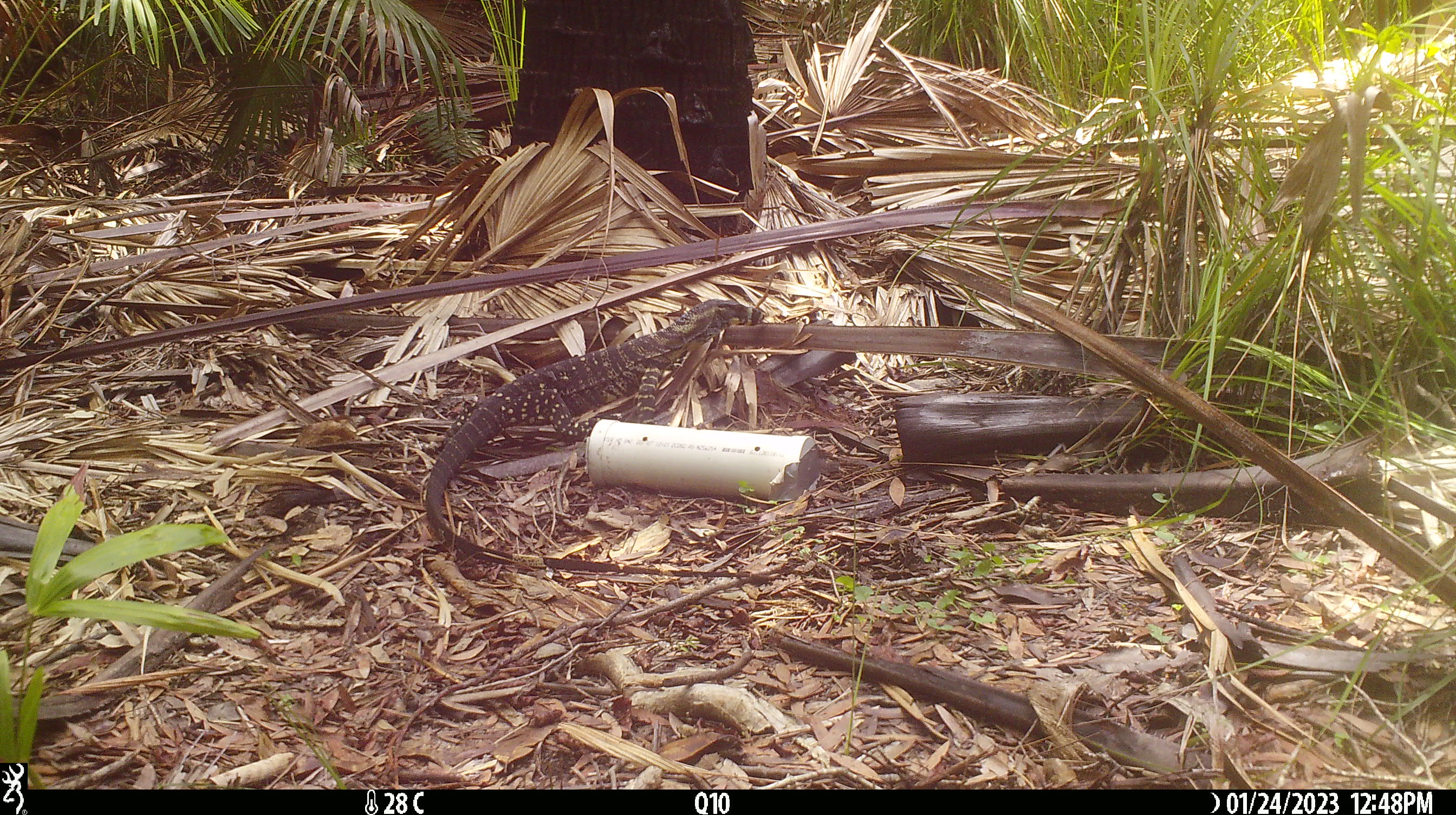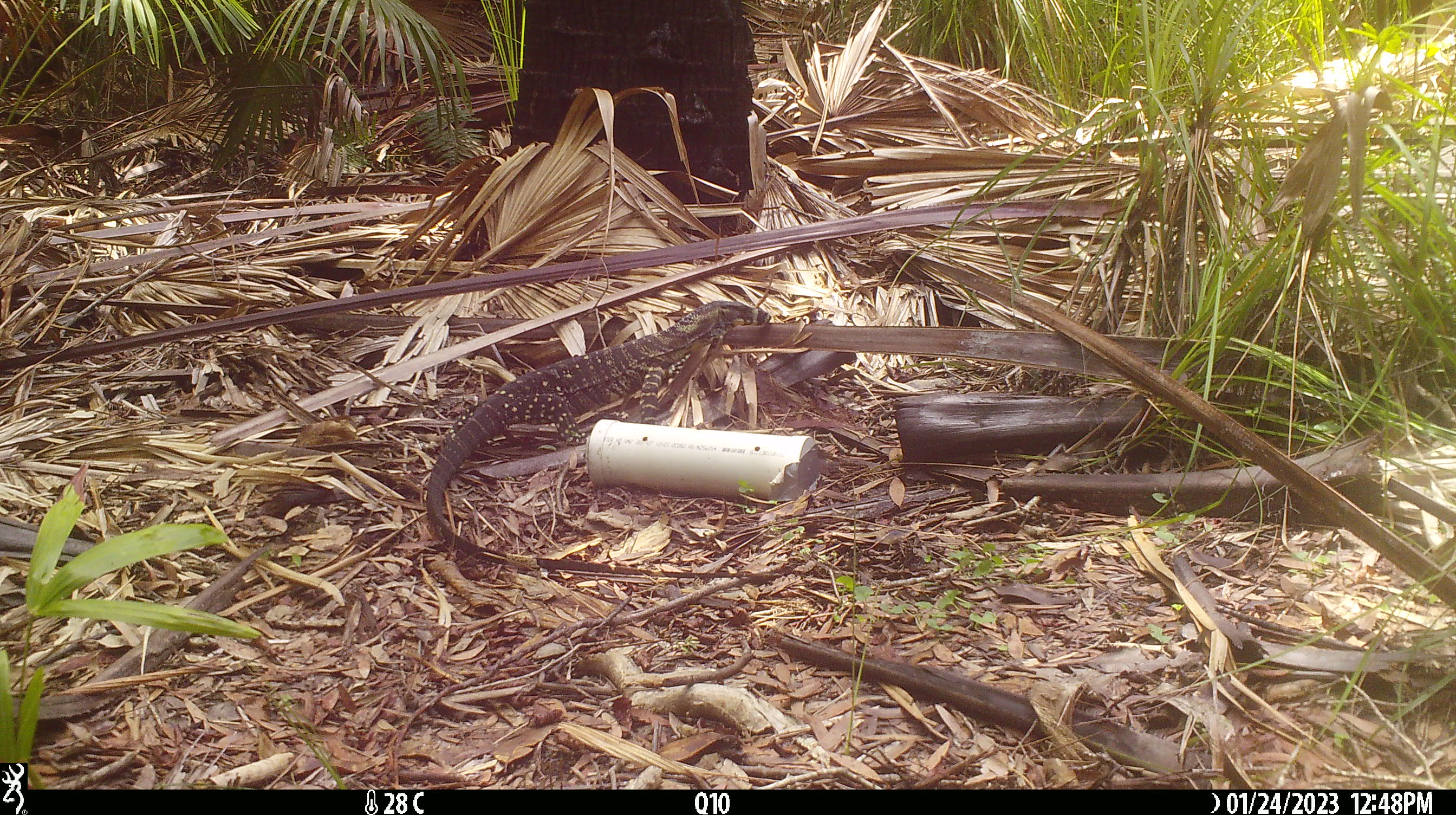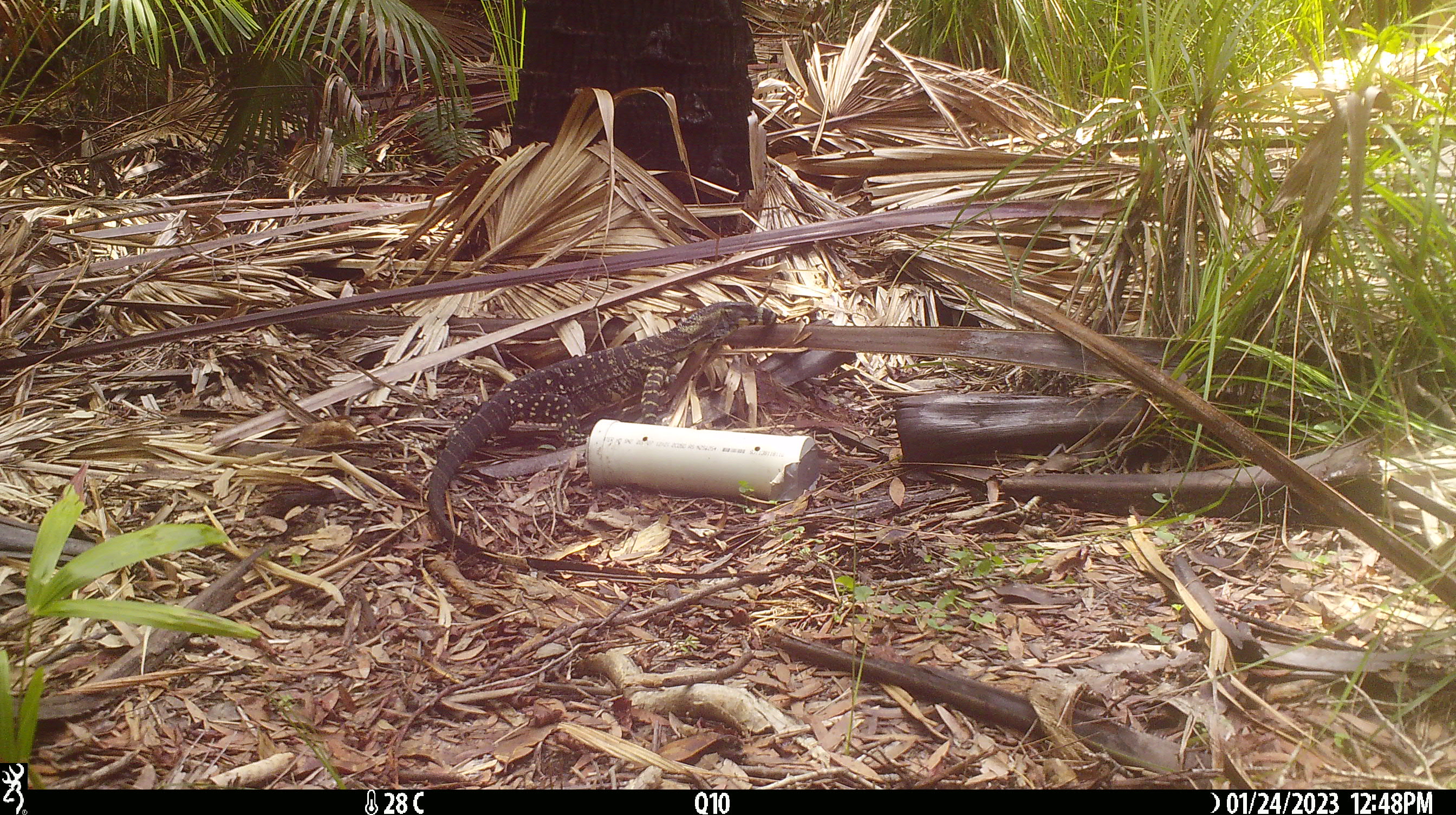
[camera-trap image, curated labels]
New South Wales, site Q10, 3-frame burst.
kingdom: Animalia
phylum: Chordata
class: Reptilia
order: Squamata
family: Varanidae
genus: Varanus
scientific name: Varanus varius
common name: lace monitor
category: goanna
Goanna (lace monitor) (Varanus varius).